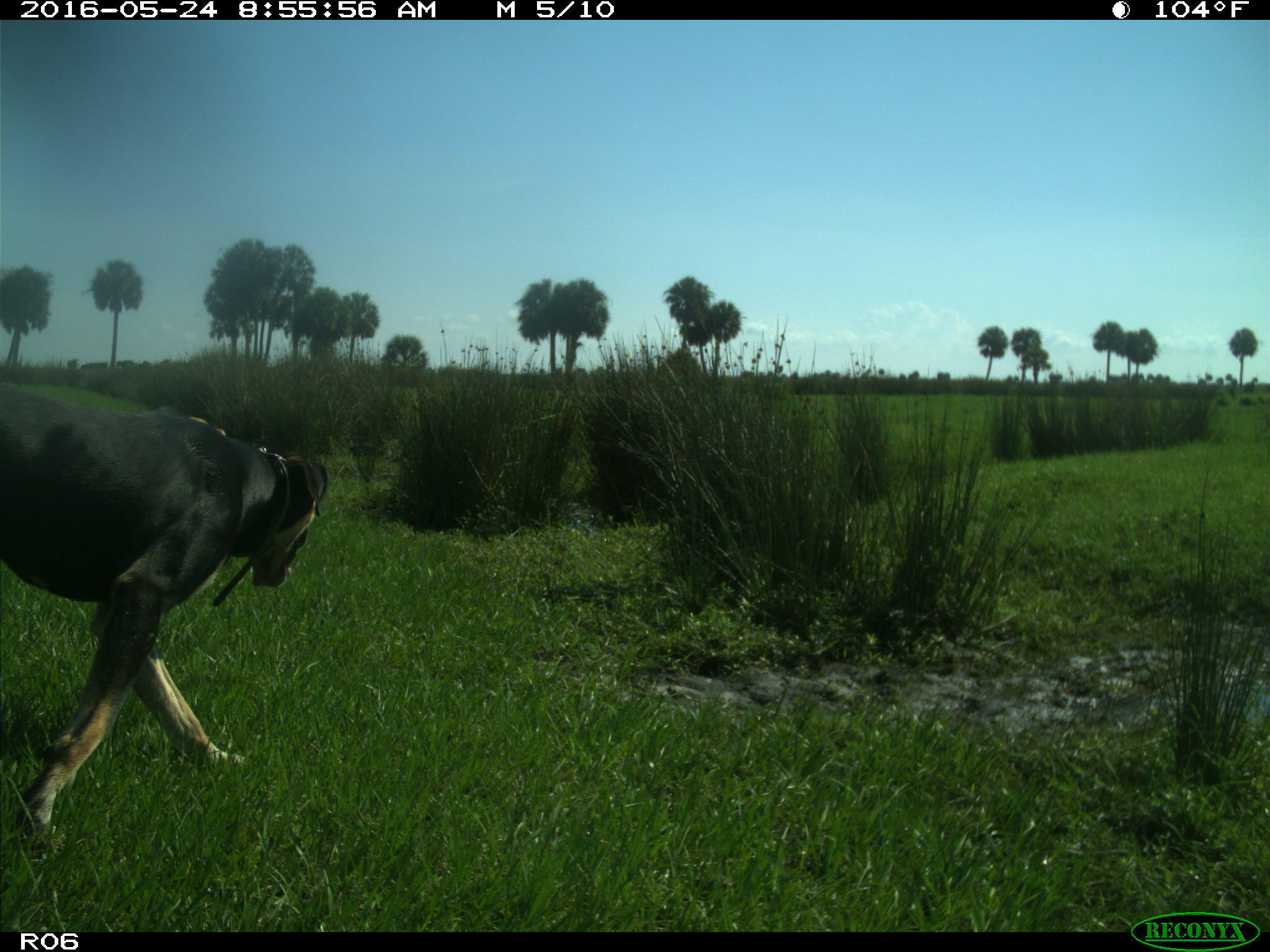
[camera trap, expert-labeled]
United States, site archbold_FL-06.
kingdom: Animalia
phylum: Chordata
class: Mammalia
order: Carnivora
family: Canidae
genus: Canis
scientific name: Canis familiaris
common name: domestic dog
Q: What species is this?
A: Canis familiaris (domestic dog).